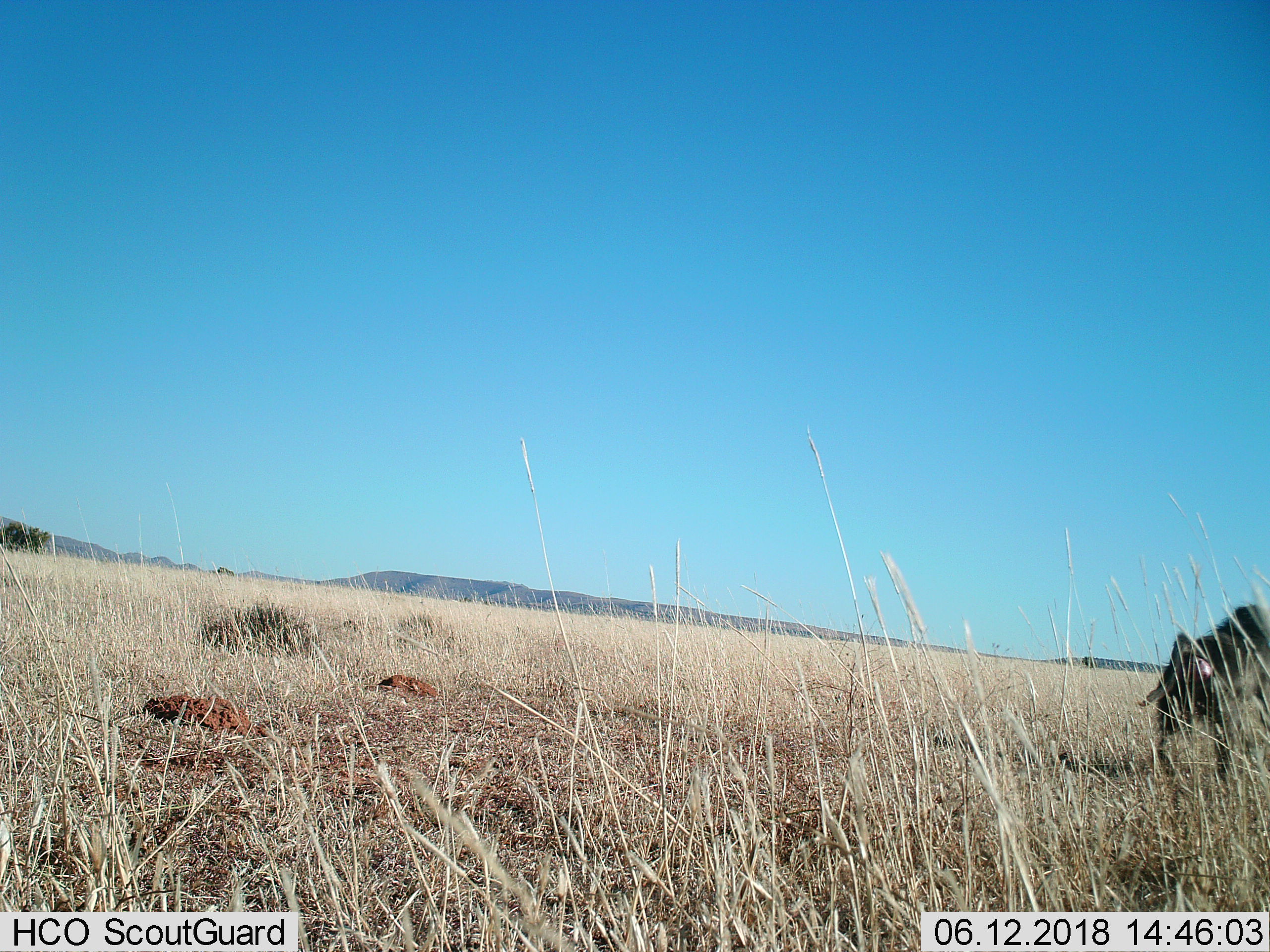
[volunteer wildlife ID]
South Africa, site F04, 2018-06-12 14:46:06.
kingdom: Animalia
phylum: Chordata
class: Mammalia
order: Primates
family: Cercopithecidae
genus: Papio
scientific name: Papio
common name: baboon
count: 1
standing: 0%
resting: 0%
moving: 100%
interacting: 0%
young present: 0%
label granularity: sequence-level